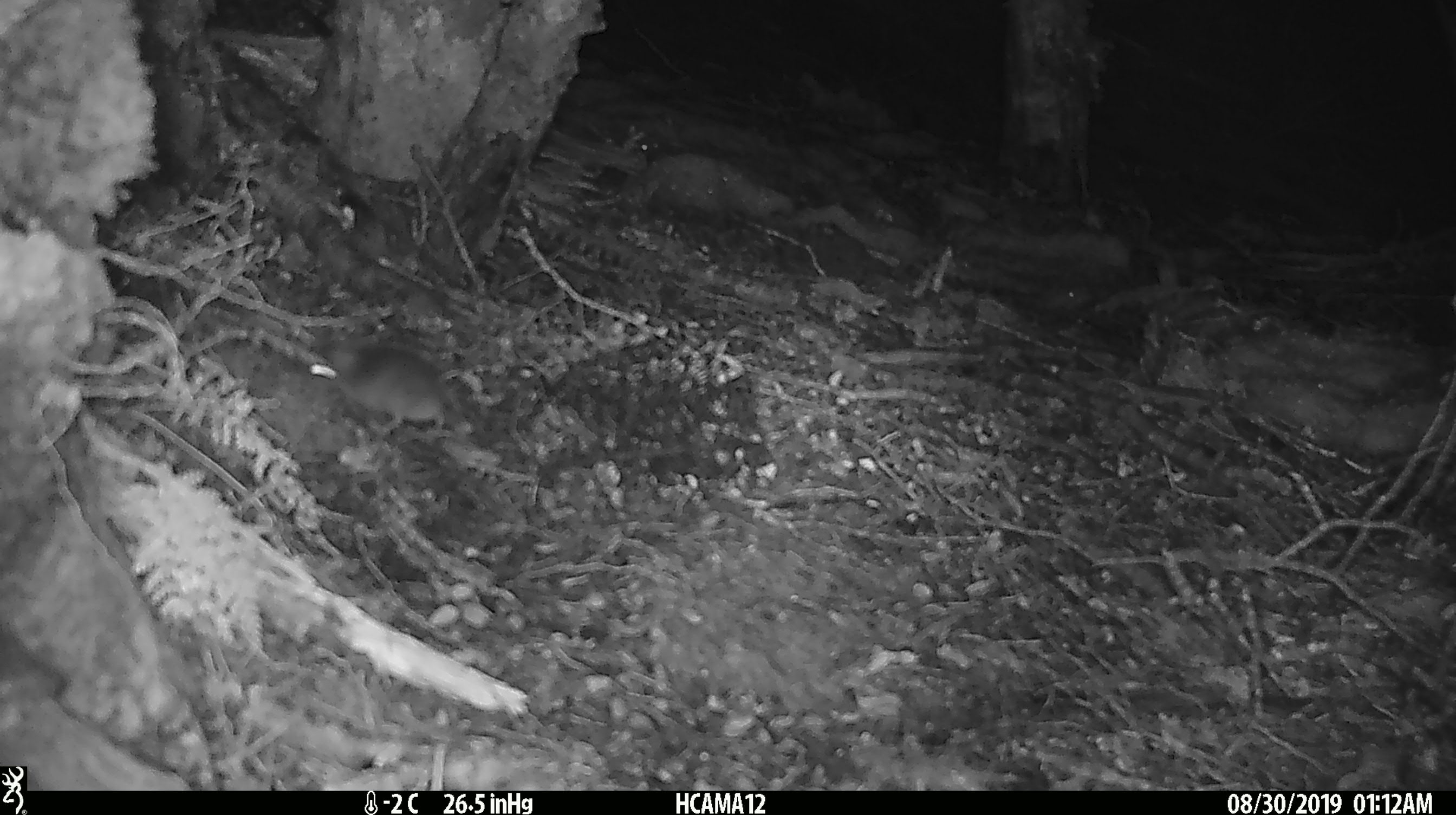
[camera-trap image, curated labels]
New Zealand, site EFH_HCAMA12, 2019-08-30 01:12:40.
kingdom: Animalia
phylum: Chordata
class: Mammalia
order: Rodentia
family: Muridae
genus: Mus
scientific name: Mus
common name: mouse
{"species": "mouse (Mus)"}